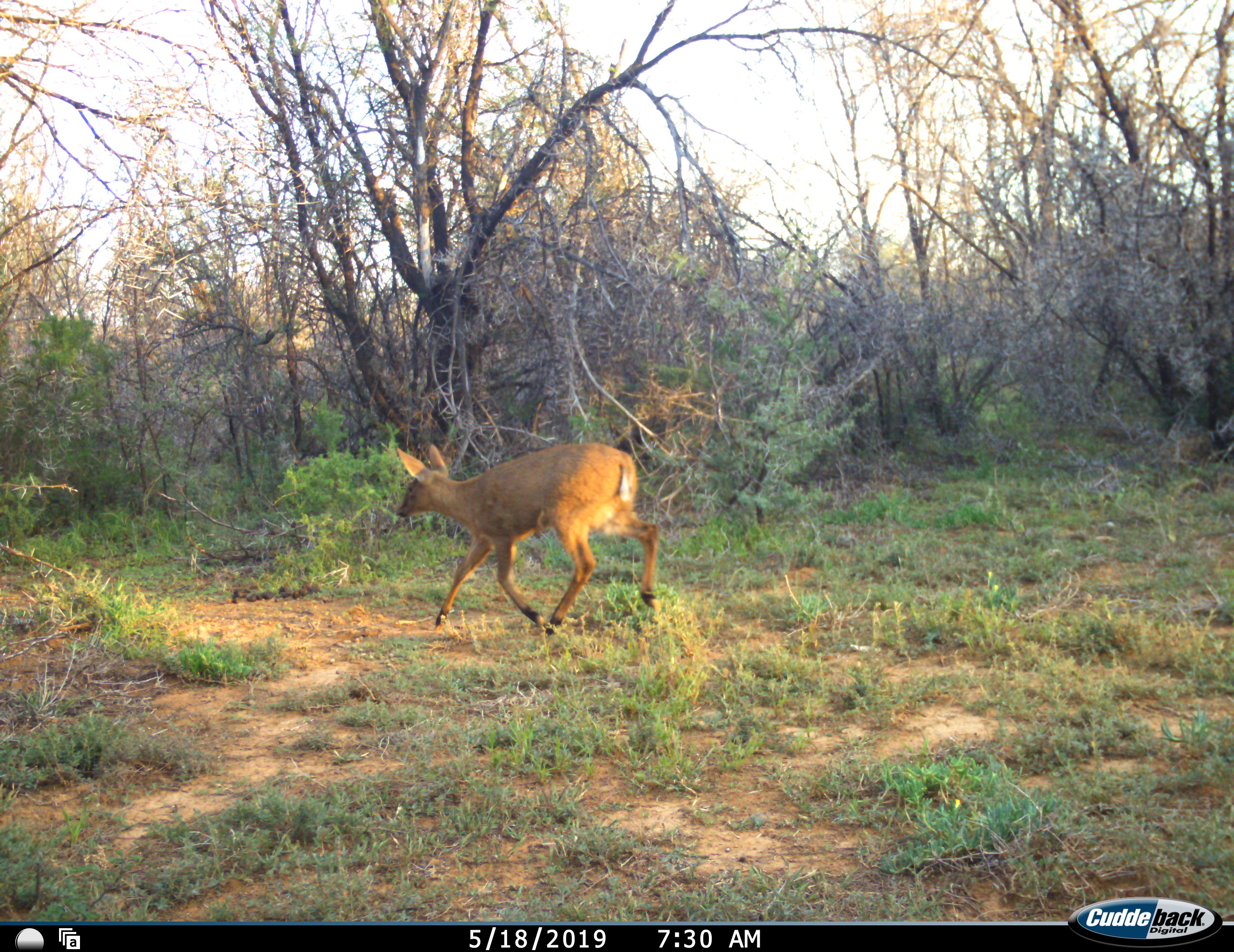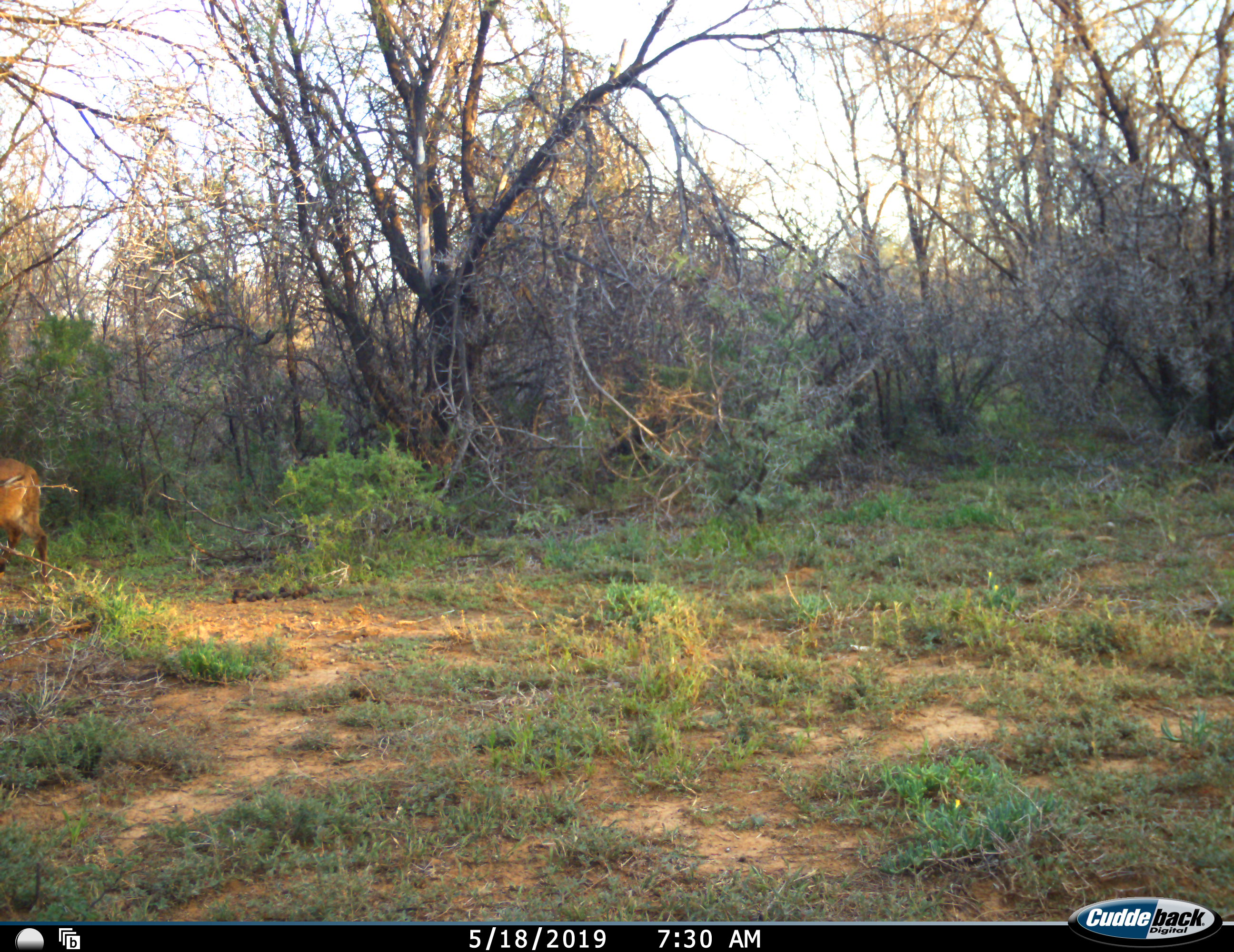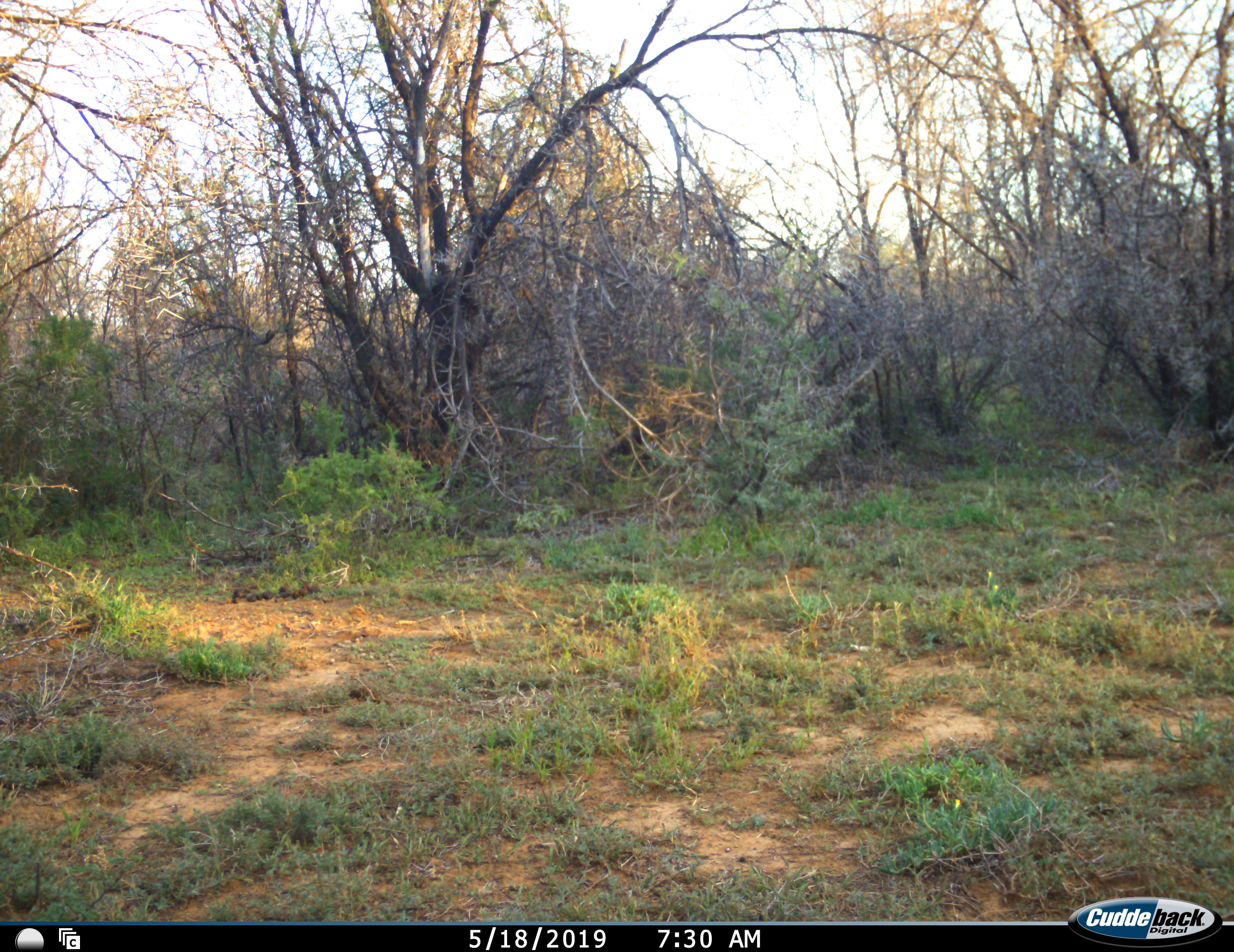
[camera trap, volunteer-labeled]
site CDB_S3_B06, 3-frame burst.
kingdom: Animalia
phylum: Chordata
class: Mammalia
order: Artiodactyla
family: Bovidae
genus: Sylvicapra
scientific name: Sylvicapra grimmia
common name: common duiker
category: duikercommongrey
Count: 1.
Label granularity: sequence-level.